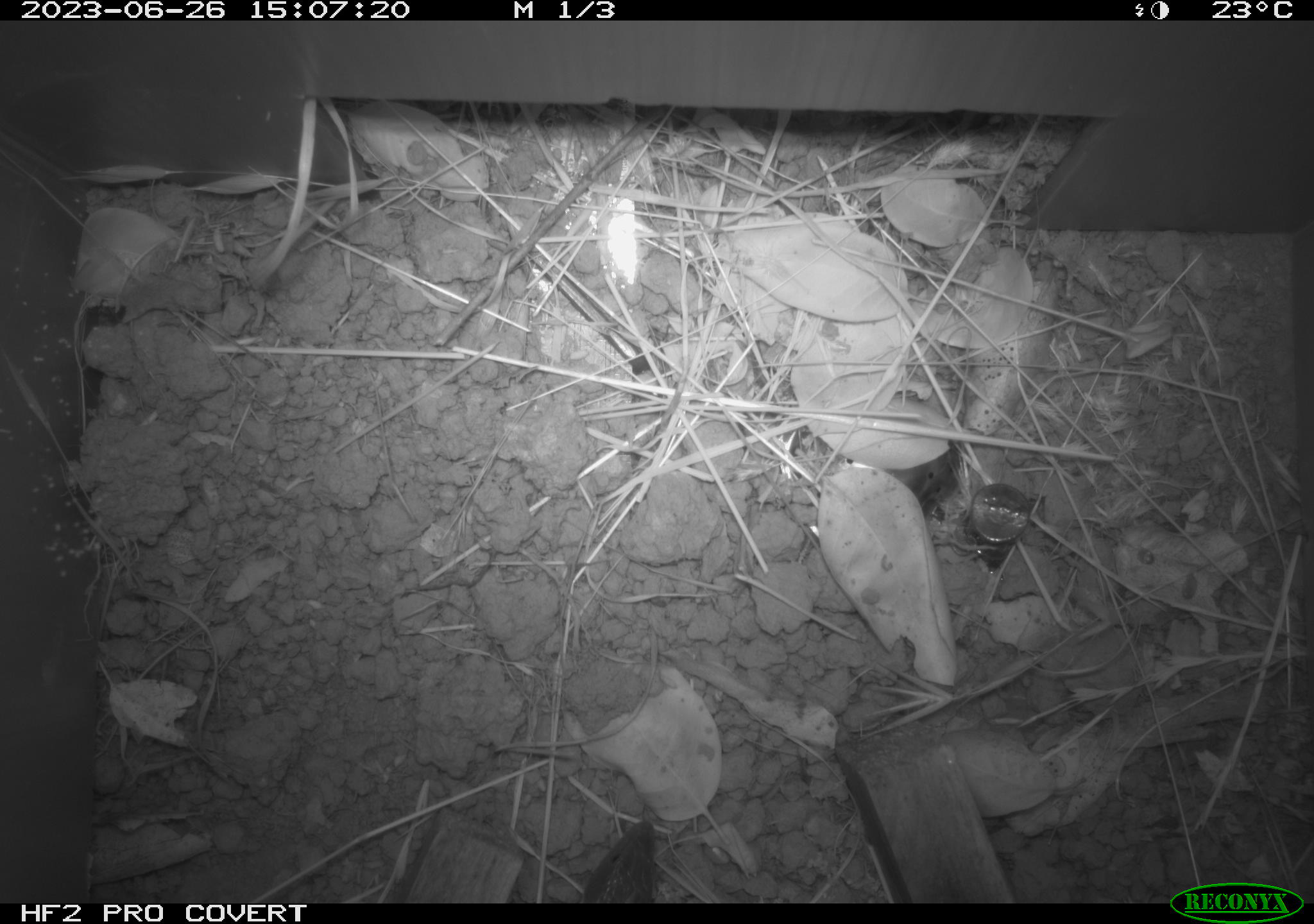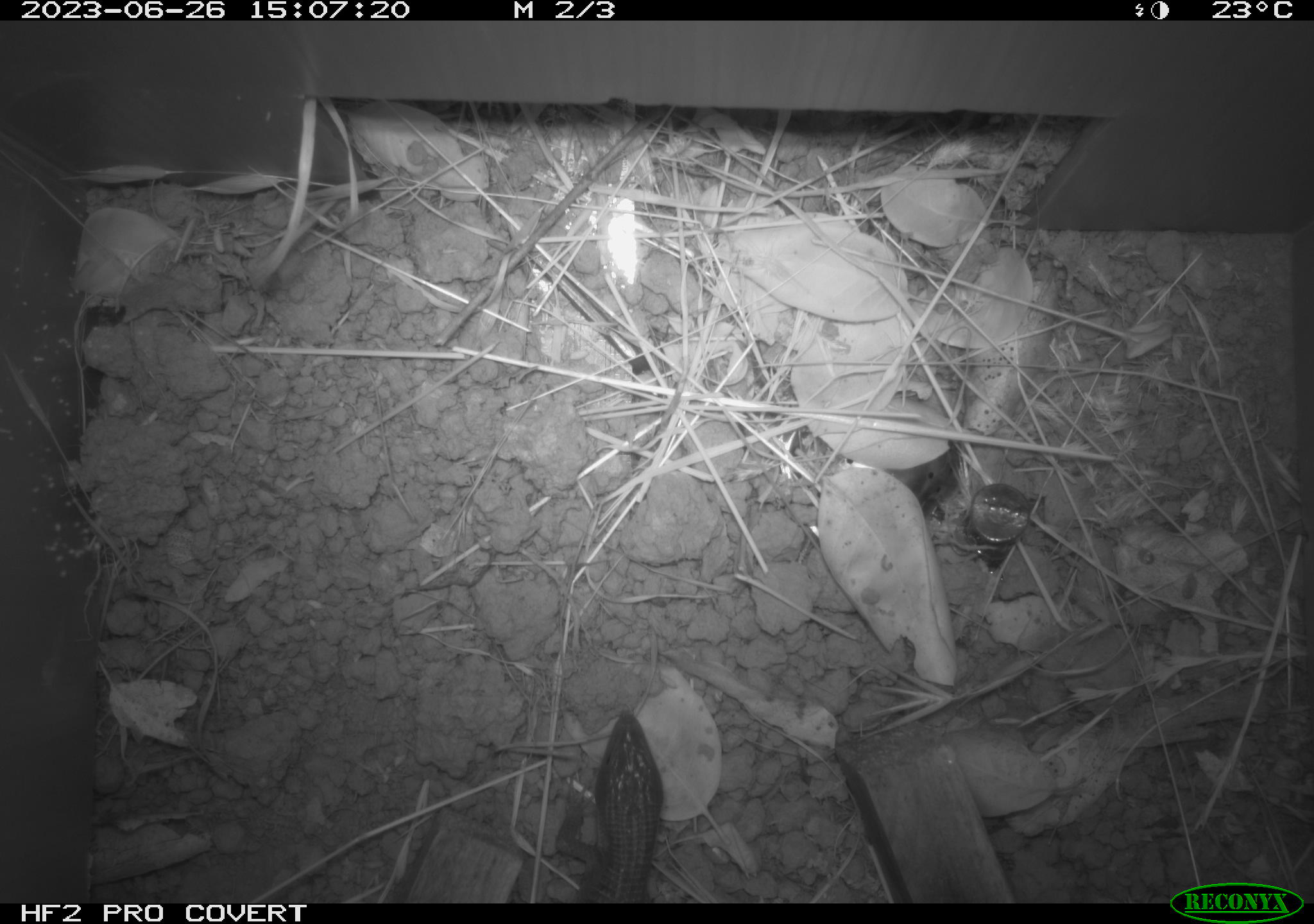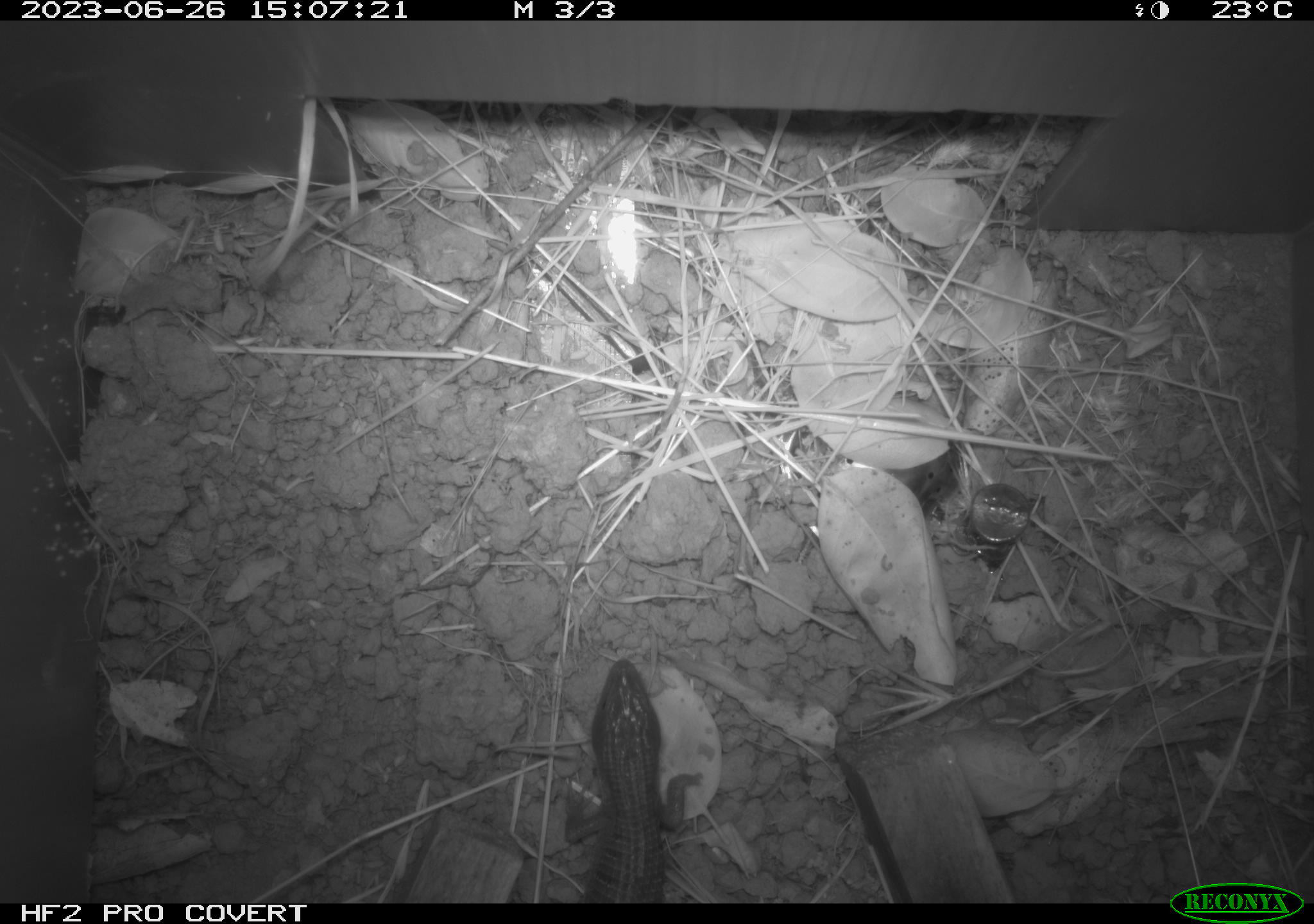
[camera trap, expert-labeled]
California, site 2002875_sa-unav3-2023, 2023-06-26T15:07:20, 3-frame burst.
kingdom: Animalia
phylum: Chordata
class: Reptilia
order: Squamata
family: Anguidae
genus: Elgaria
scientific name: Elgaria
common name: alligator lizards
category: elgaria species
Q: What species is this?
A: Elgaria species (alligator lizards) (Elgaria).